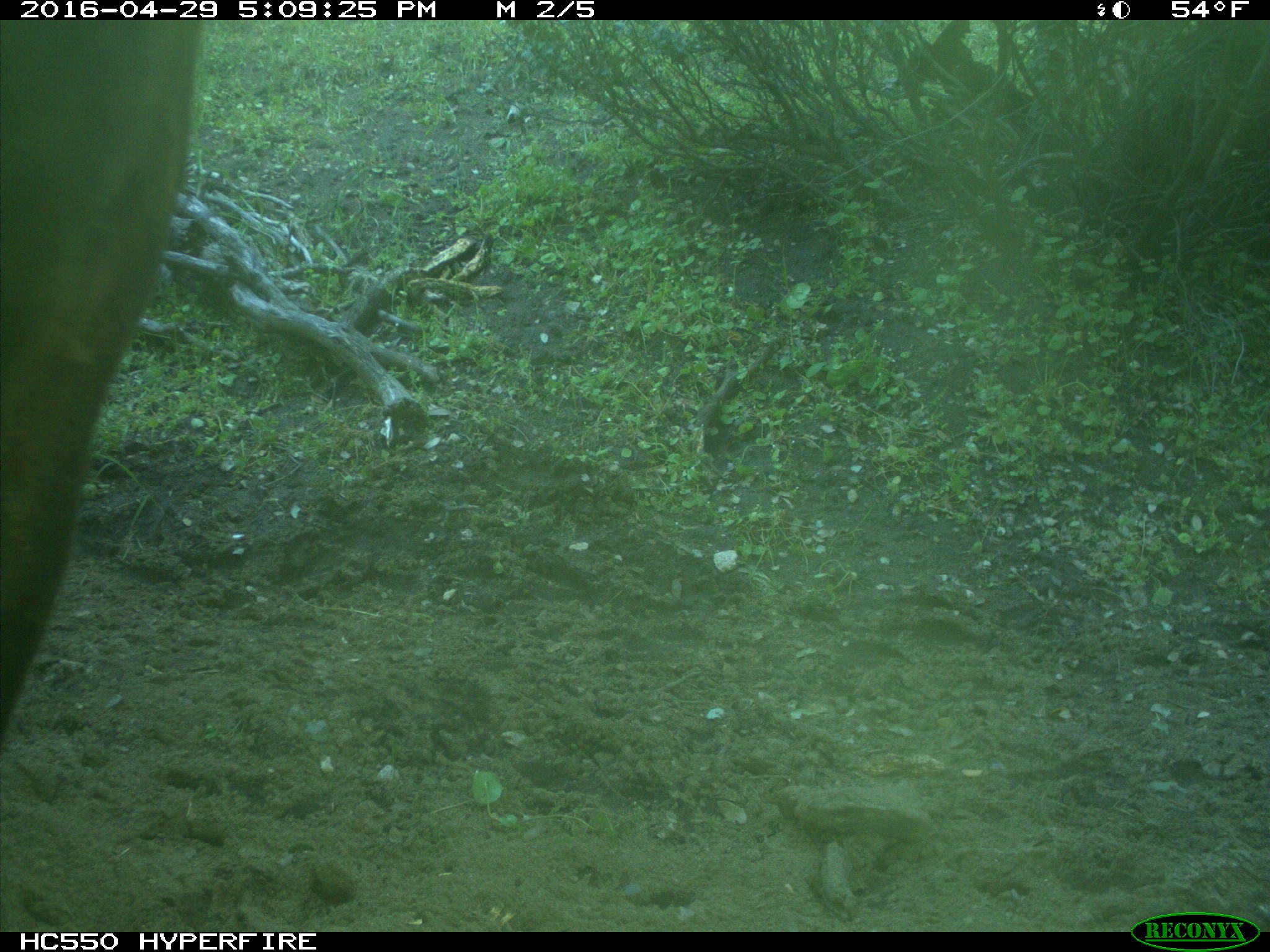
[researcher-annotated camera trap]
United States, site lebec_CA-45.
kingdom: Animalia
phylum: Chordata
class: Mammalia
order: Artiodactyla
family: Bovidae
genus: Bos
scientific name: Bos taurus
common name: domestic cow